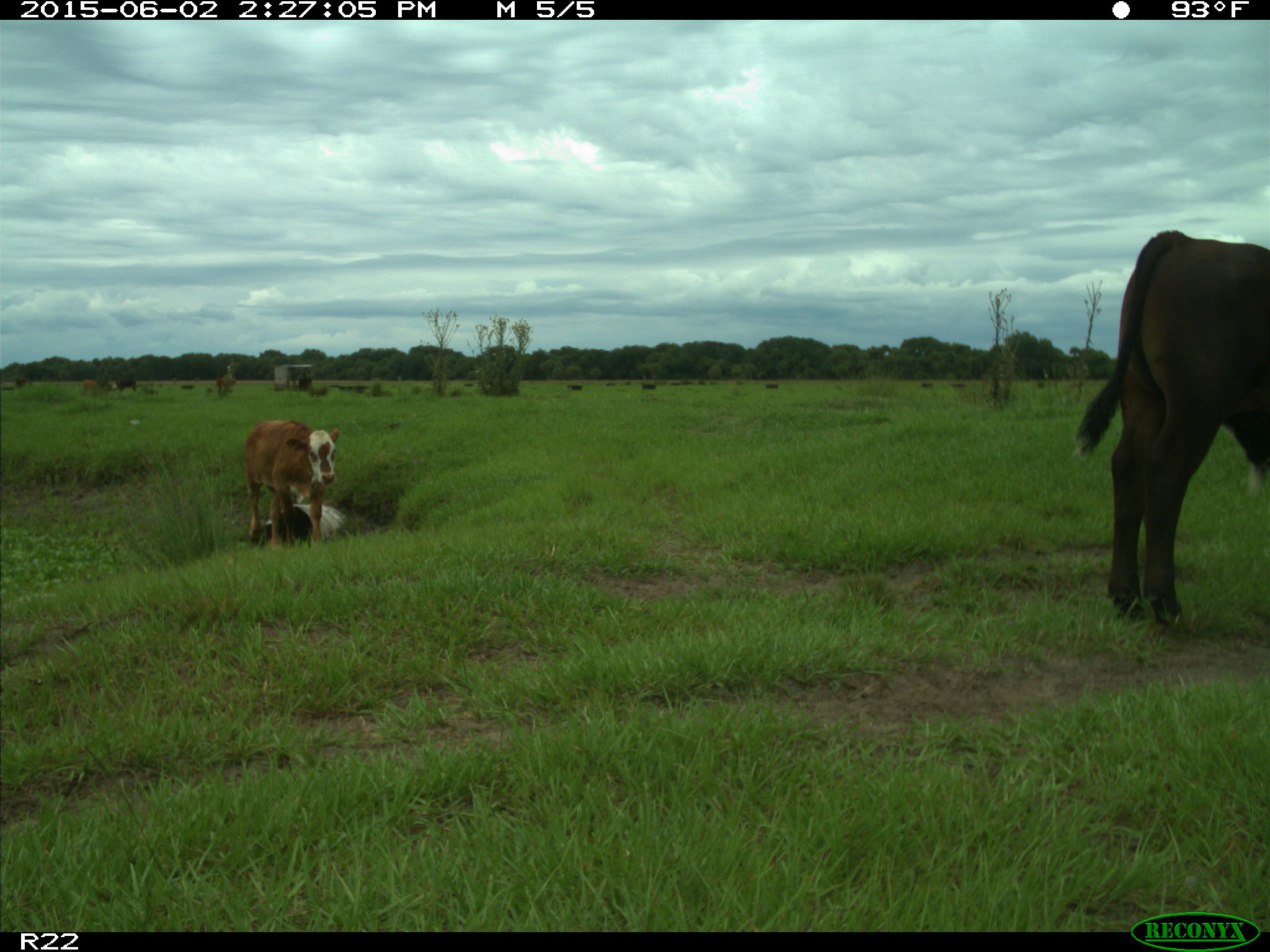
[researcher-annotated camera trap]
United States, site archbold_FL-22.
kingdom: Animalia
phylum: Chordata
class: Mammalia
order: Artiodactyla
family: Bovidae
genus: Bos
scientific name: Bos taurus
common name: domestic cow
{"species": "Bos taurus (domestic cow)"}